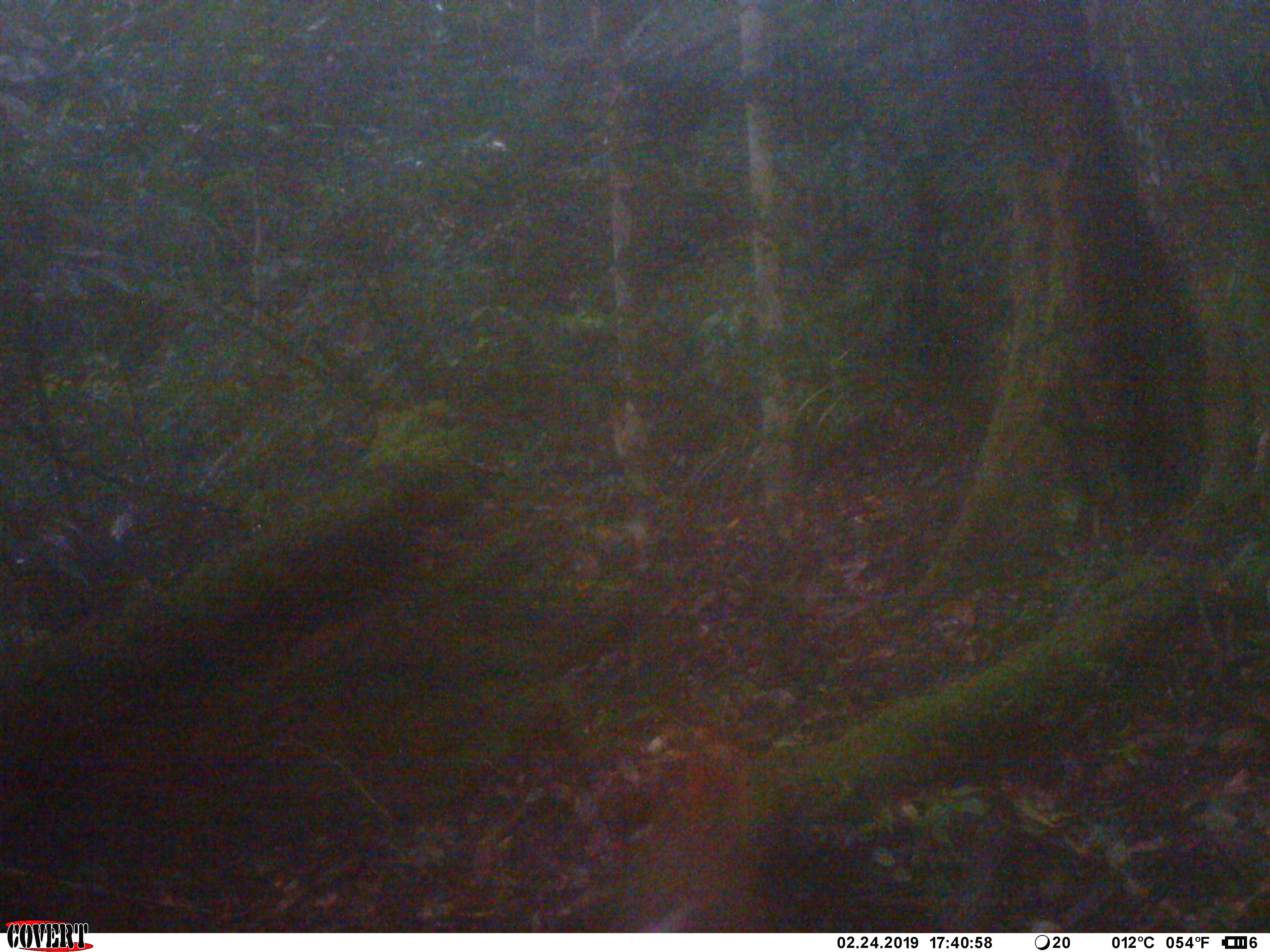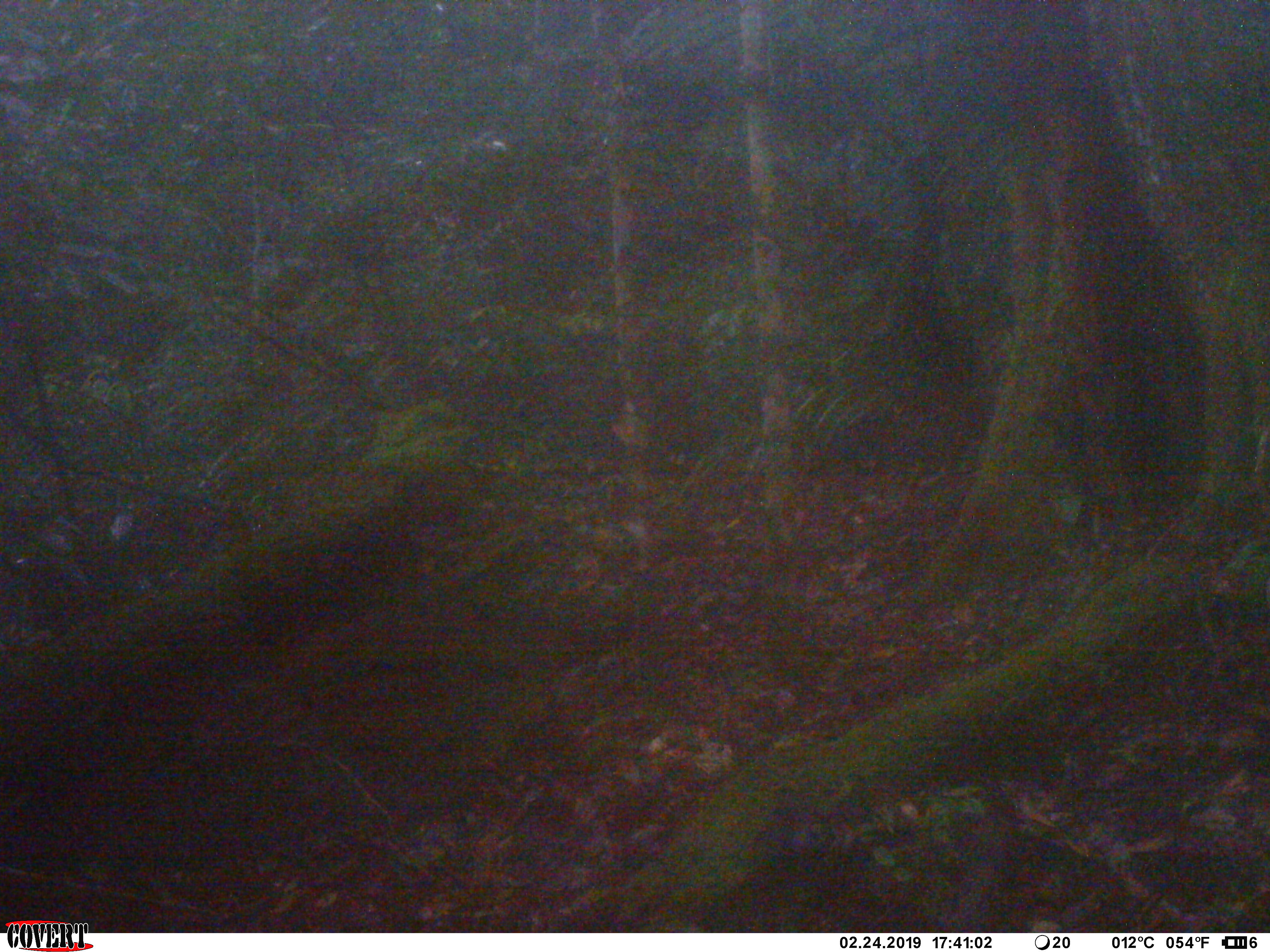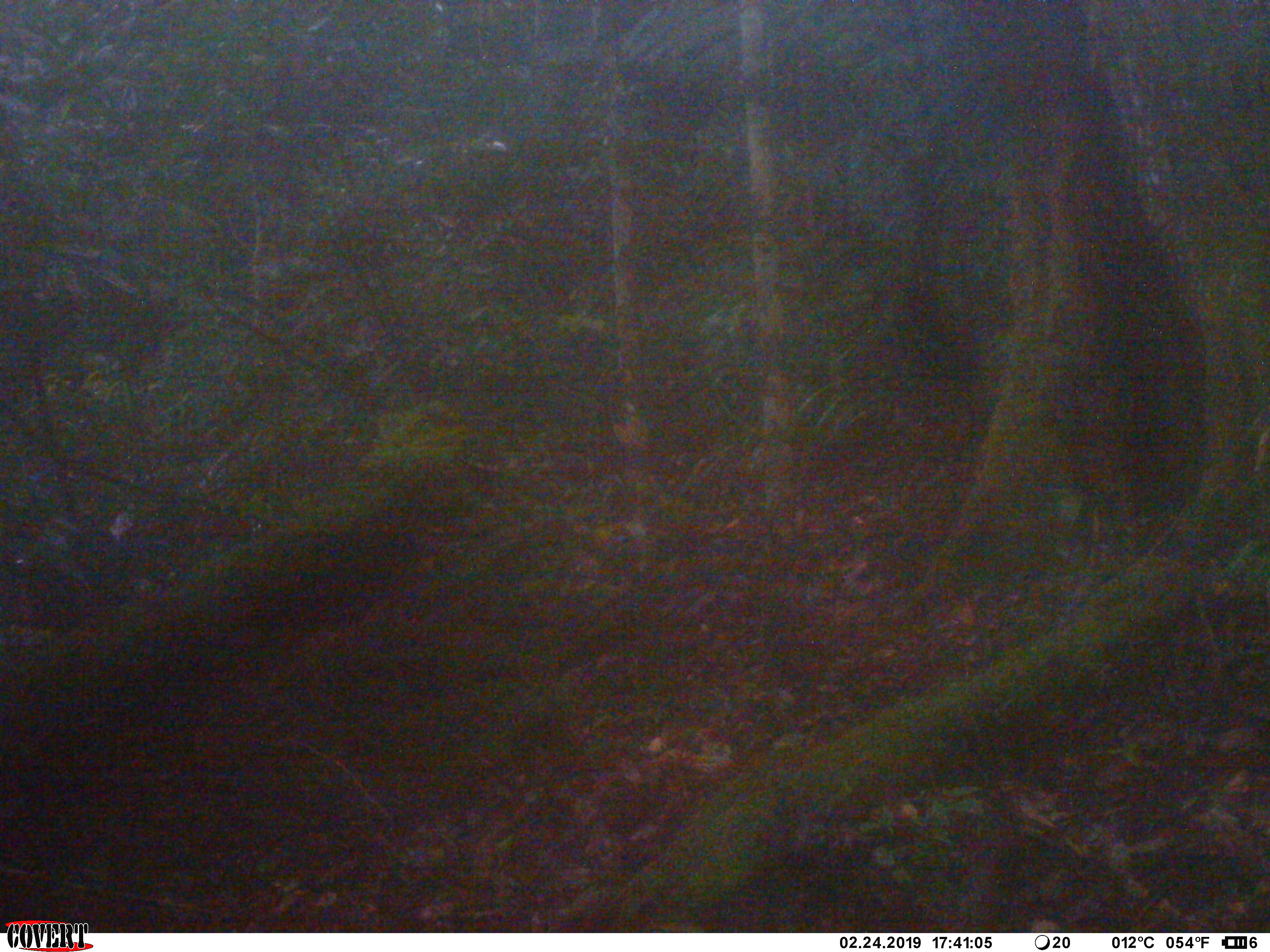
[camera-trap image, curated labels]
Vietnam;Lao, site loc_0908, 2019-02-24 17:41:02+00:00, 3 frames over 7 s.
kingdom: Animalia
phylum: Chordata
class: Mammalia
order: Artiodactyla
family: Cervidae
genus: Muntiacus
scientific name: Muntiacus rooseveltorum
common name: roosevelt's muntjac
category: roosevelts muntjac group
Roosevelts muntjac group (roosevelt's muntjac) (Muntiacus rooseveltorum). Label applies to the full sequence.